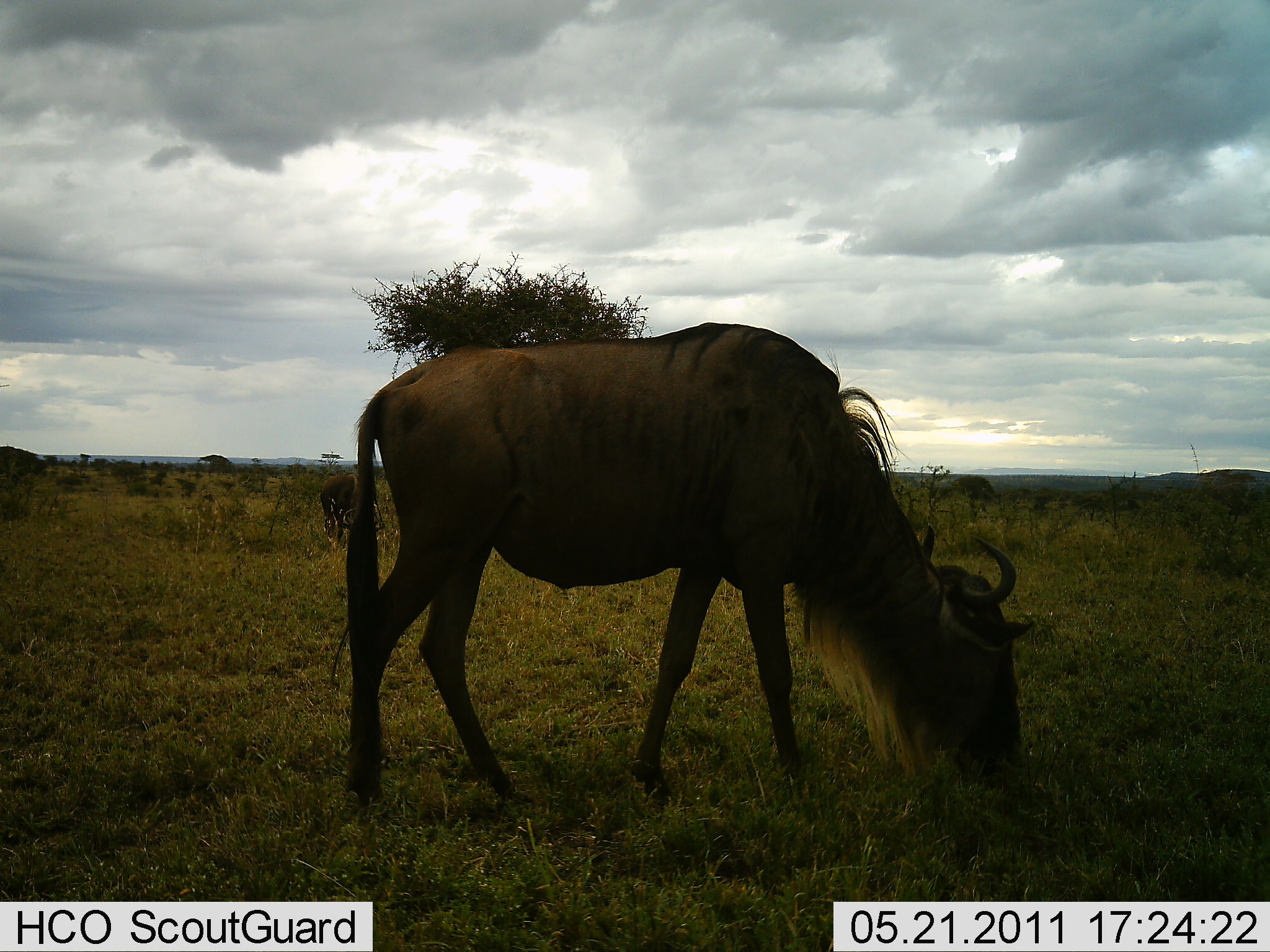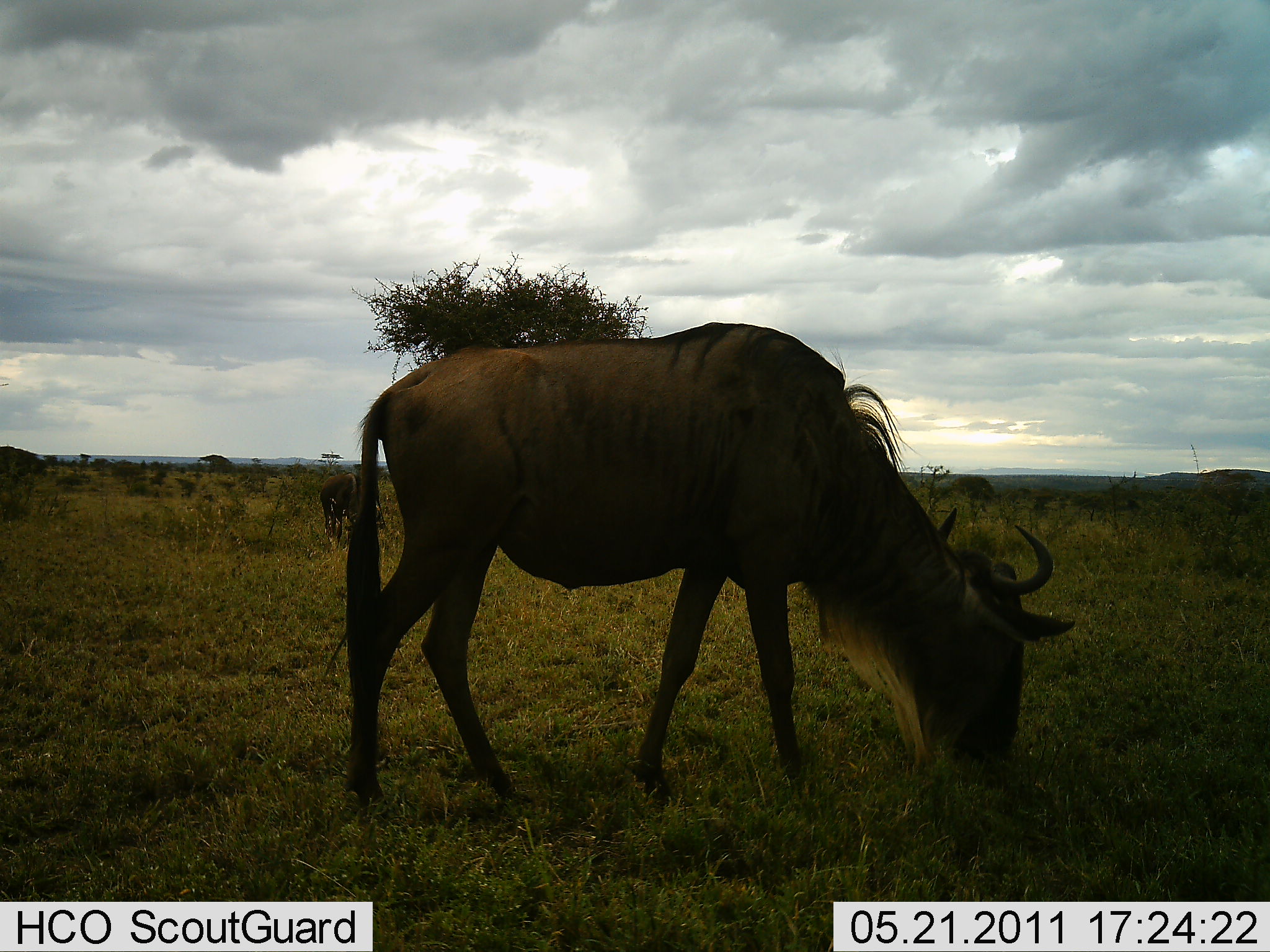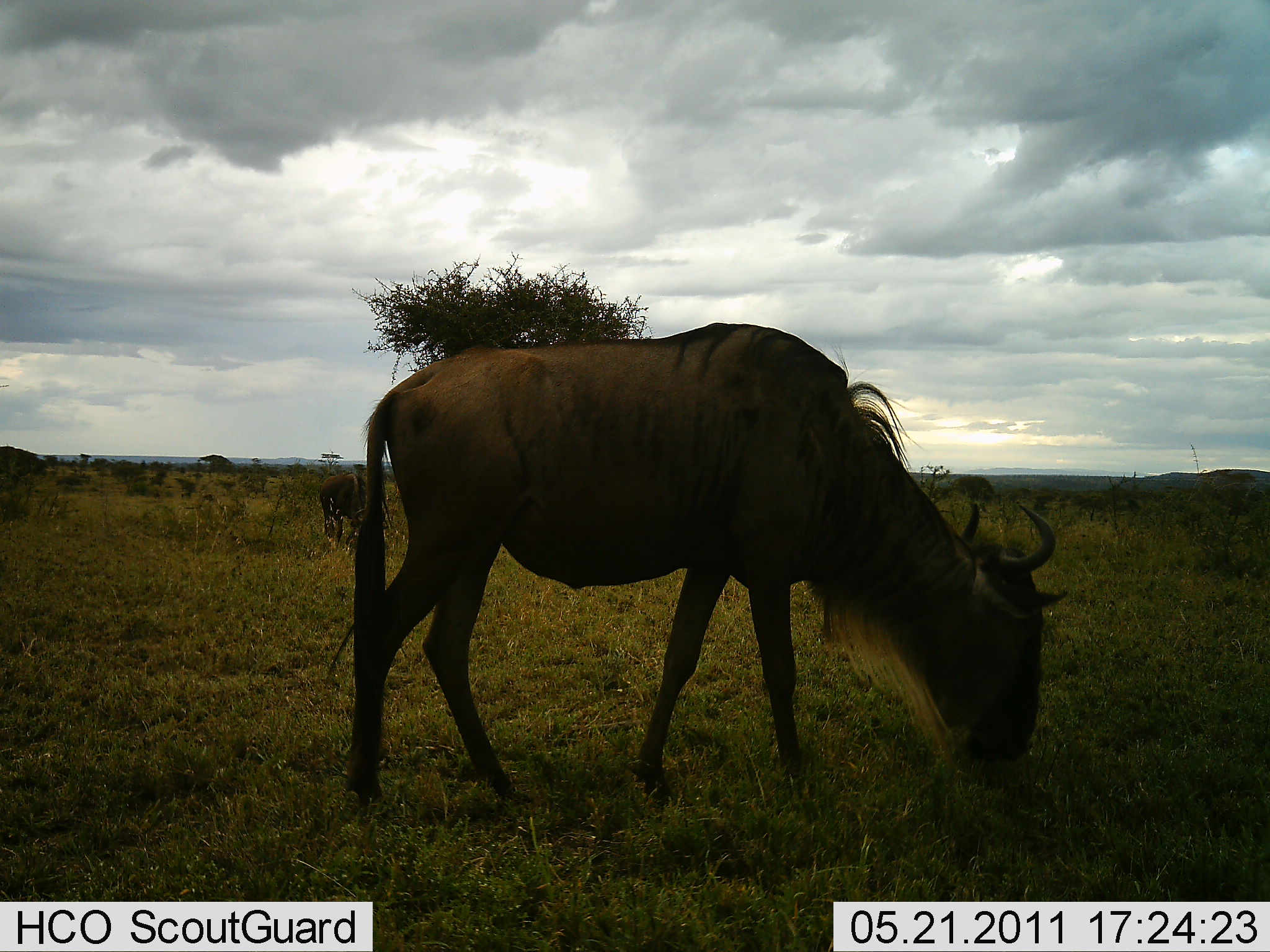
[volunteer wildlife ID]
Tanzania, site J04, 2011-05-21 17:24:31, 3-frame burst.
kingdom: Animalia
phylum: Chordata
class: Mammalia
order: Artiodactyla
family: Bovidae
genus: Connochaetes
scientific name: Connochaetes taurinus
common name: blue wildebeest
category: wildebeest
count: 2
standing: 25%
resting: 0%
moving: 0%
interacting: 0%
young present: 0%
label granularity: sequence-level